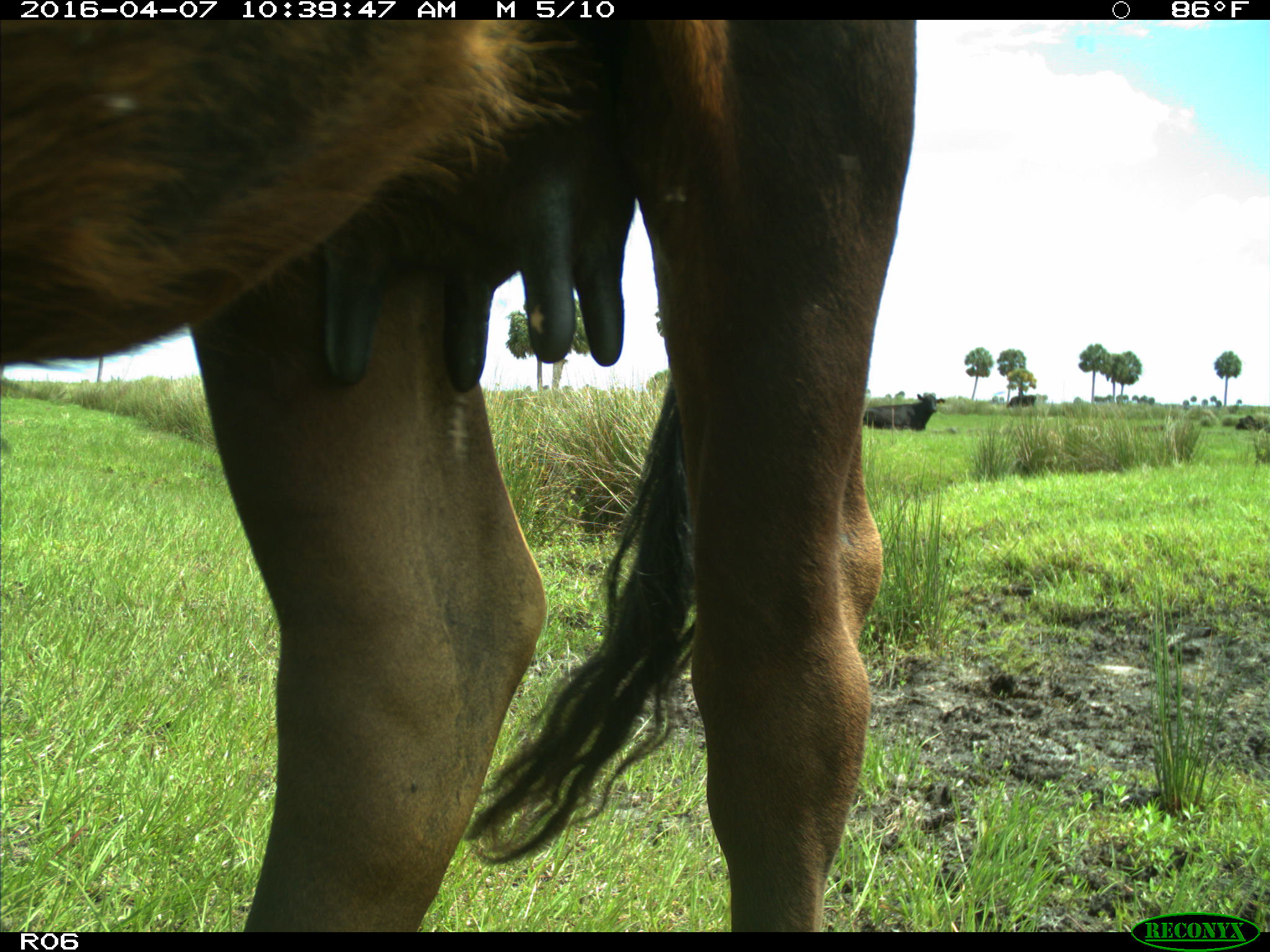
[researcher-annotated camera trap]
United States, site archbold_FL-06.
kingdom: Animalia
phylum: Chordata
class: Mammalia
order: Artiodactyla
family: Bovidae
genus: Bos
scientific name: Bos taurus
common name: domestic cow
Bos taurus (domestic cow).